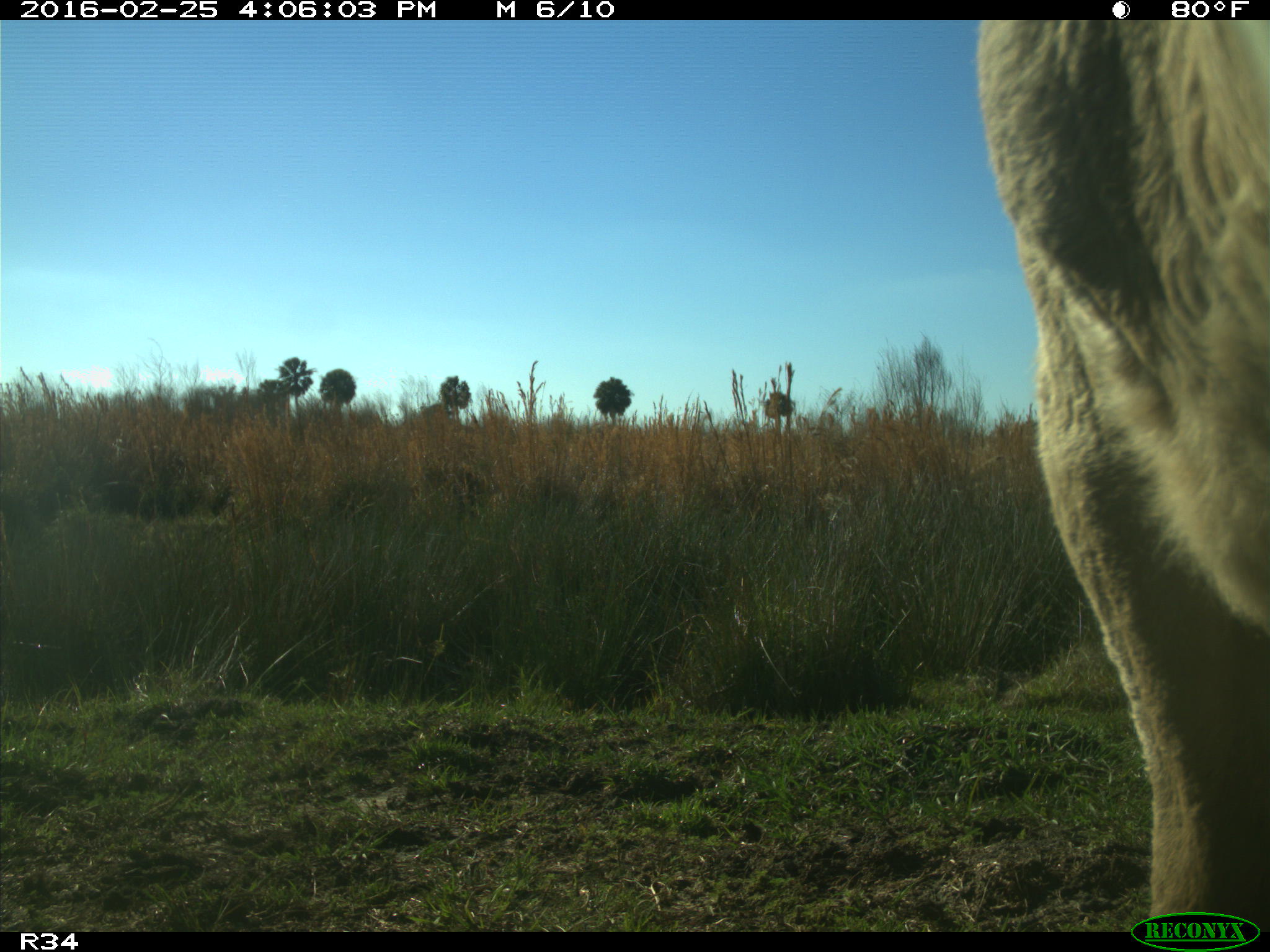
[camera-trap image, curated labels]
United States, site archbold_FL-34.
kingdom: Animalia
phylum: Chordata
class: Mammalia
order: Artiodactyla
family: Bovidae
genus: Bos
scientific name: Bos taurus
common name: domestic cow